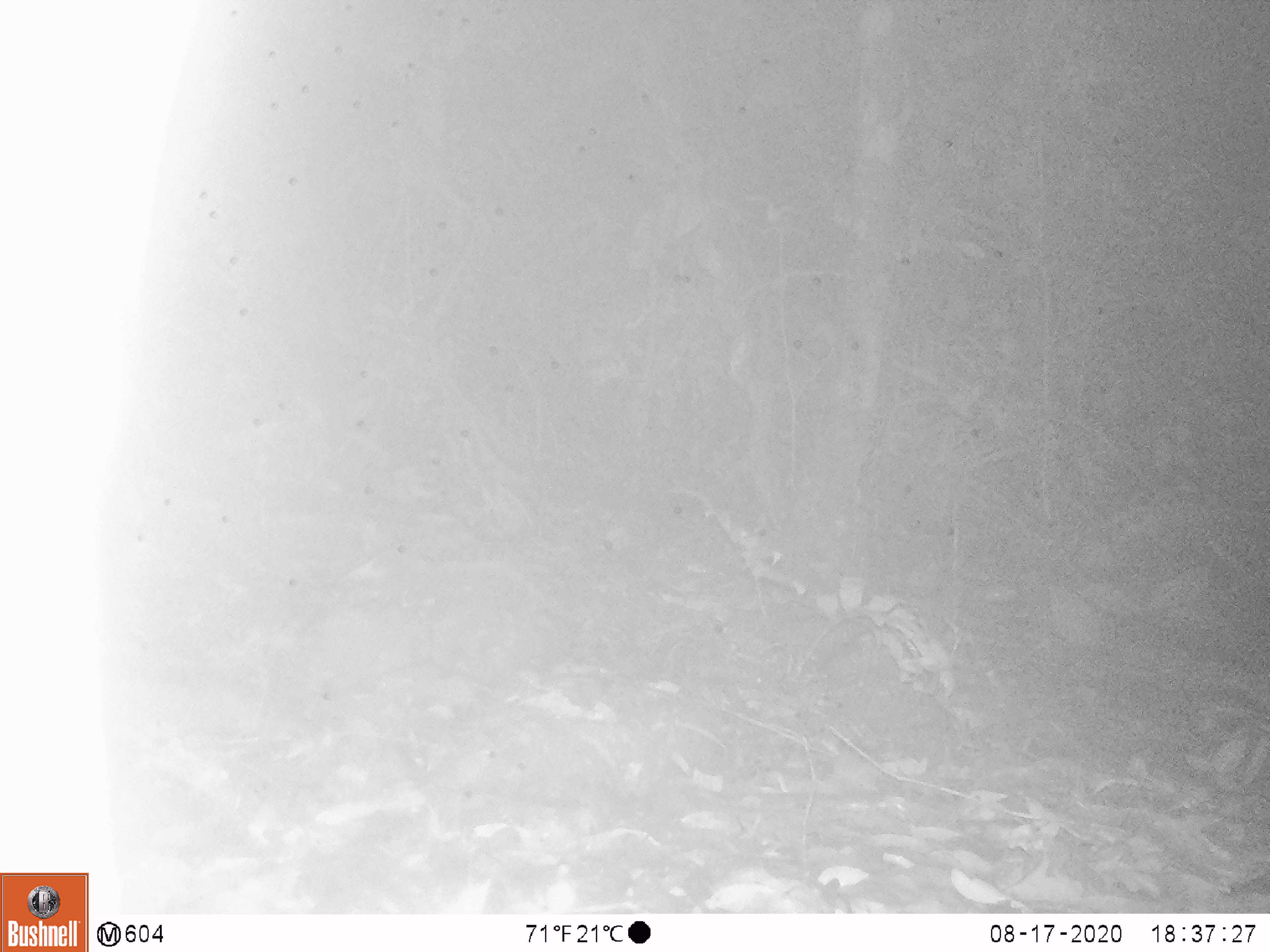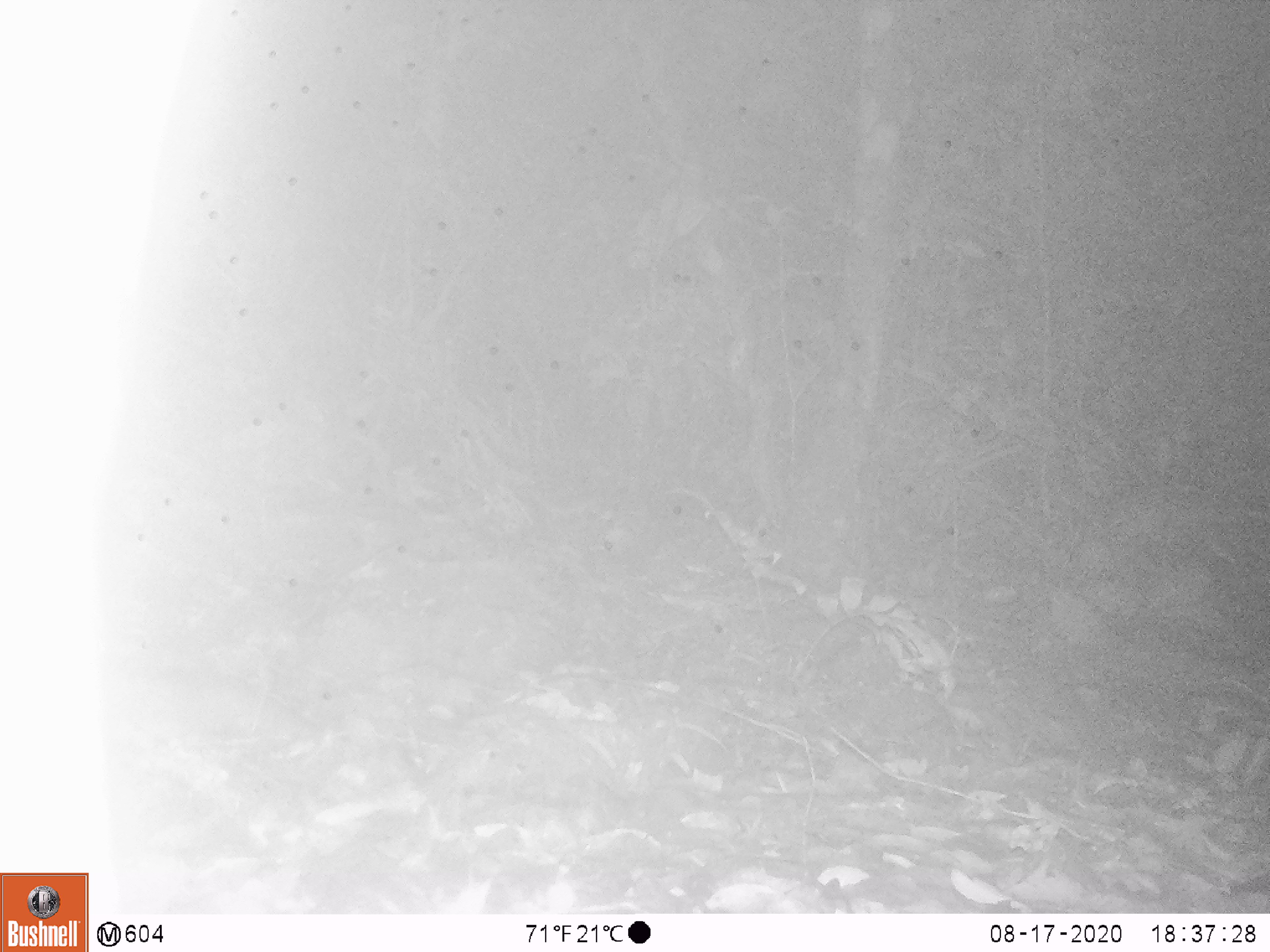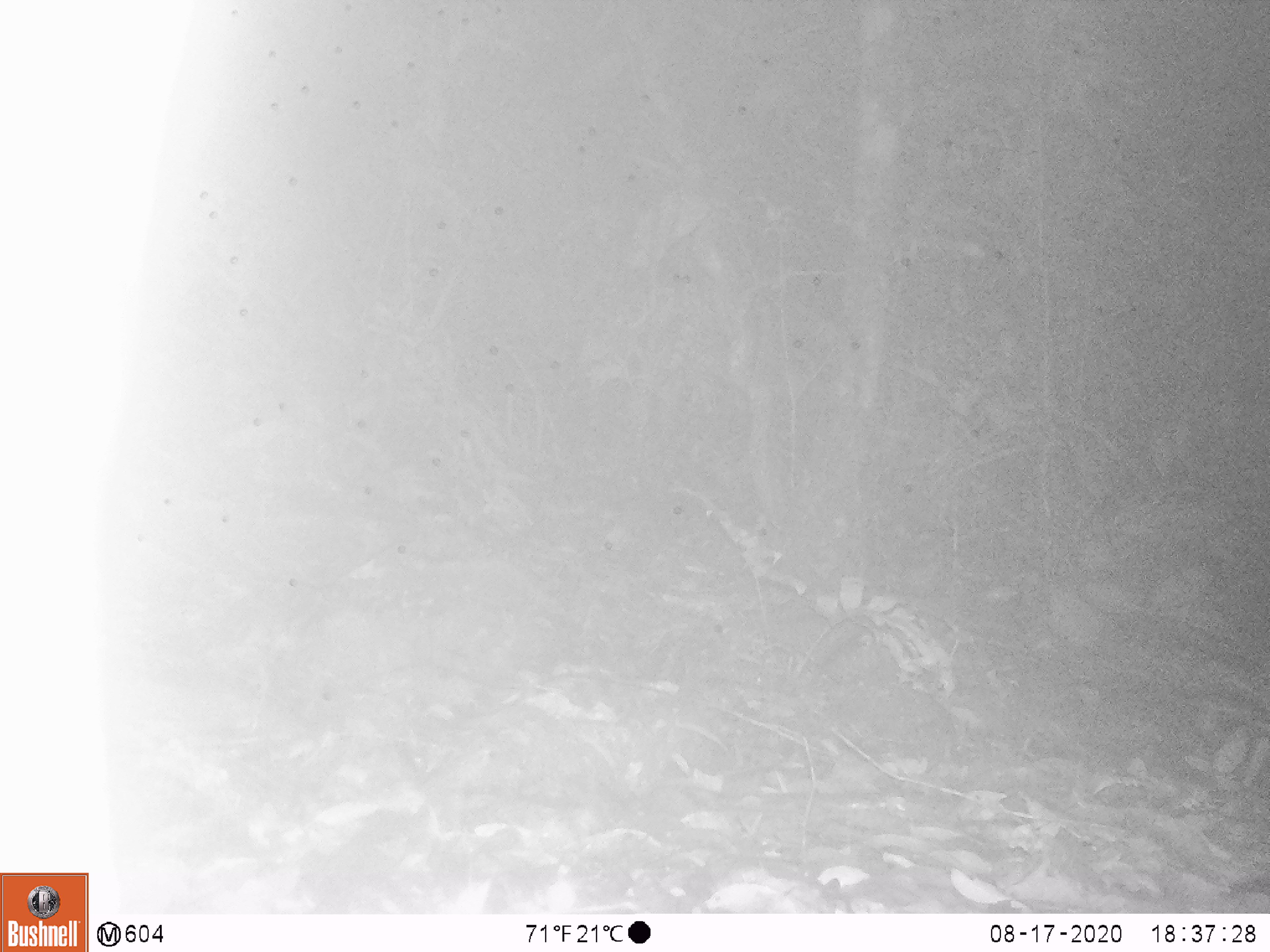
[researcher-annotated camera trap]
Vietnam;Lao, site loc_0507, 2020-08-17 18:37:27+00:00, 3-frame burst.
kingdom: Animalia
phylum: Chordata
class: Mammalia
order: Artiodactyla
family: Cervidae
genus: Rusa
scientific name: Rusa unicolor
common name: sambar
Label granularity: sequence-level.